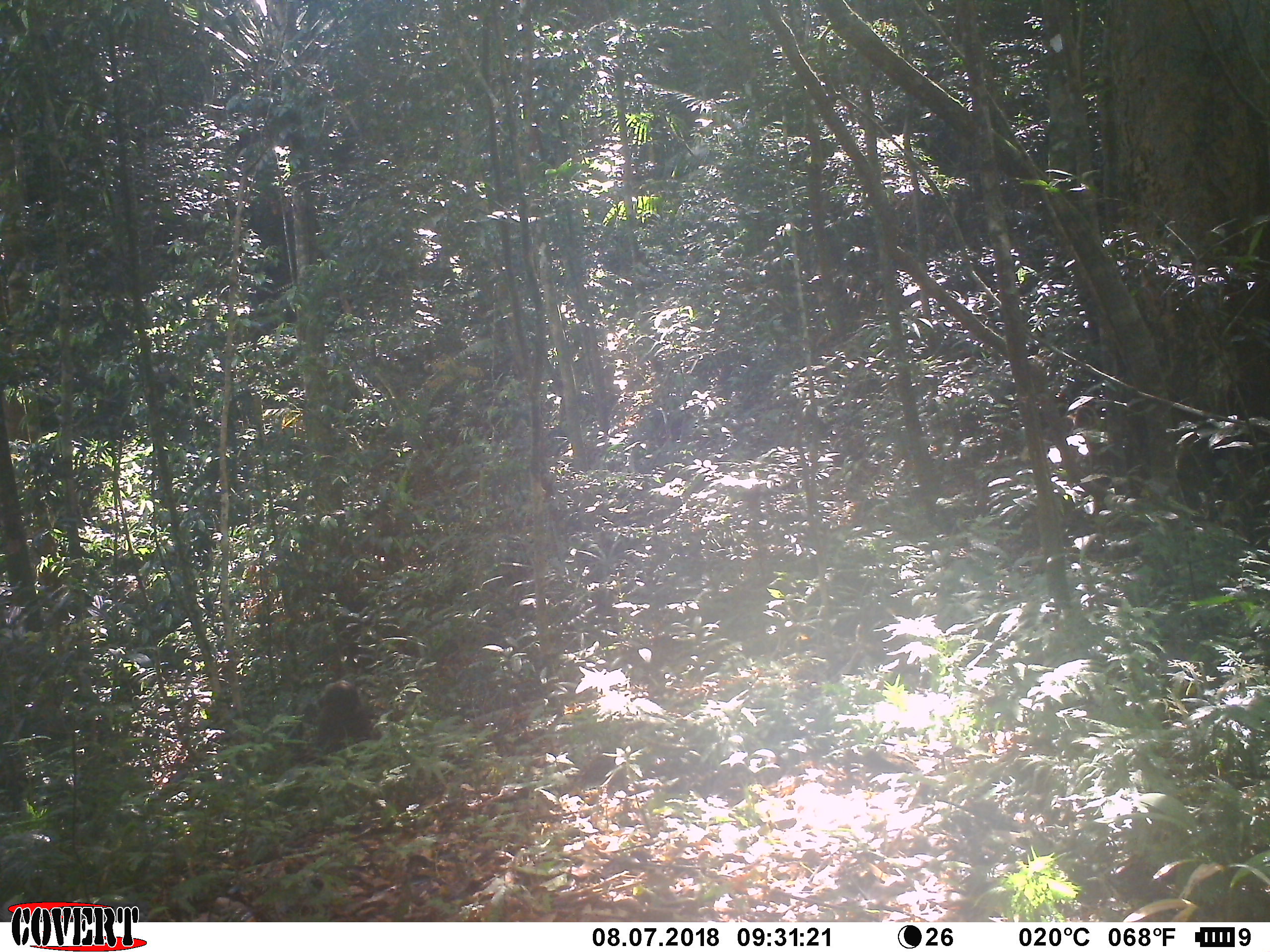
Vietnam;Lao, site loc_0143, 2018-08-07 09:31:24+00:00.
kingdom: Animalia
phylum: Chordata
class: Mammalia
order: Primates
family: Cercopithecidae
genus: Macaca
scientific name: Macaca arctoides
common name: stump-tailed macaque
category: stump tailed macaque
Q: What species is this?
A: Stump tailed macaque (stump-tailed macaque) (Macaca arctoides).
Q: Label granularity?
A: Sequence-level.